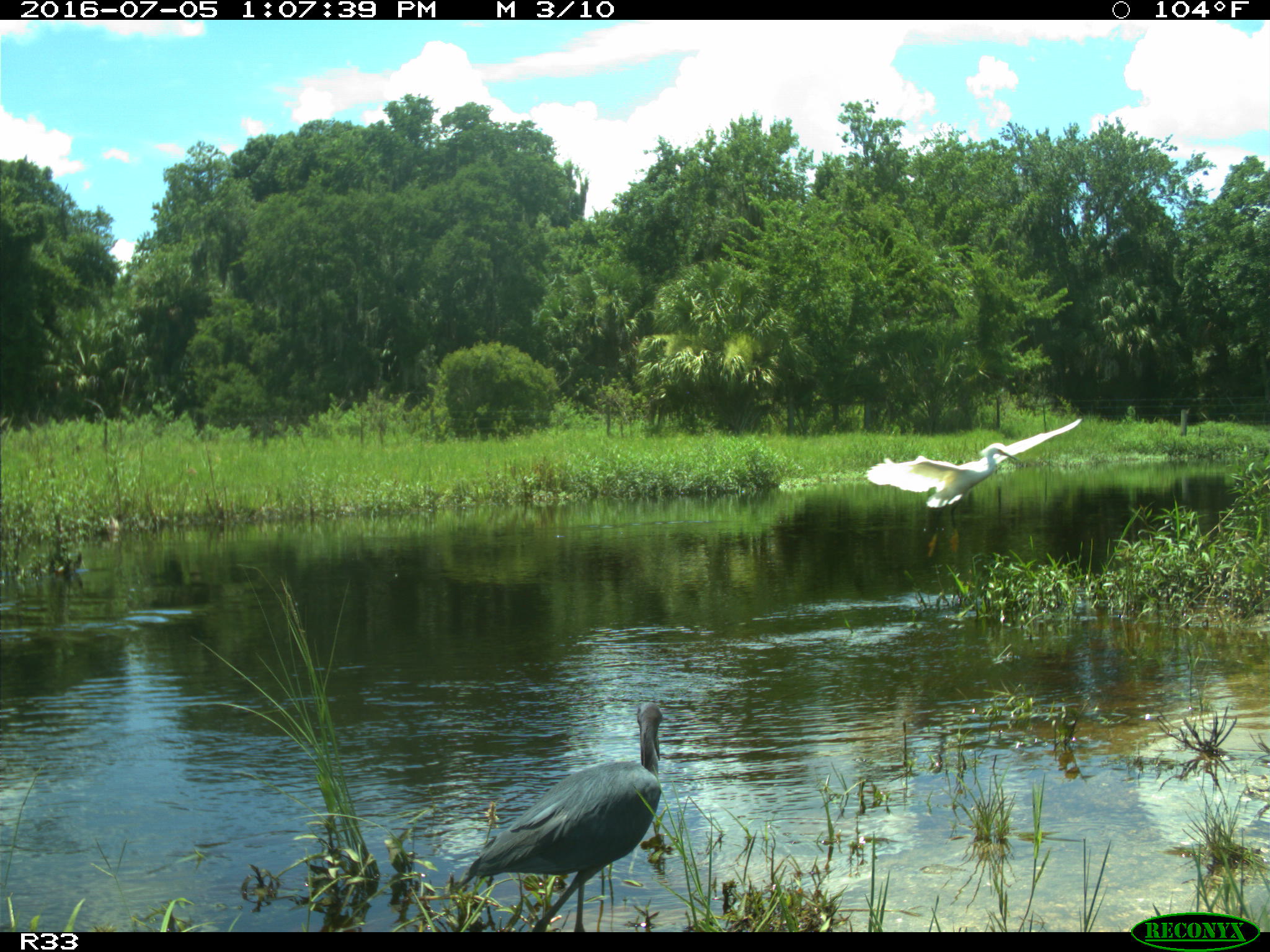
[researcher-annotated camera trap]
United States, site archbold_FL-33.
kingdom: Animalia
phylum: Chordata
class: Aves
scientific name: Aves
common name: birds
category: unidentified bird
Unidentified bird (birds) (Aves).